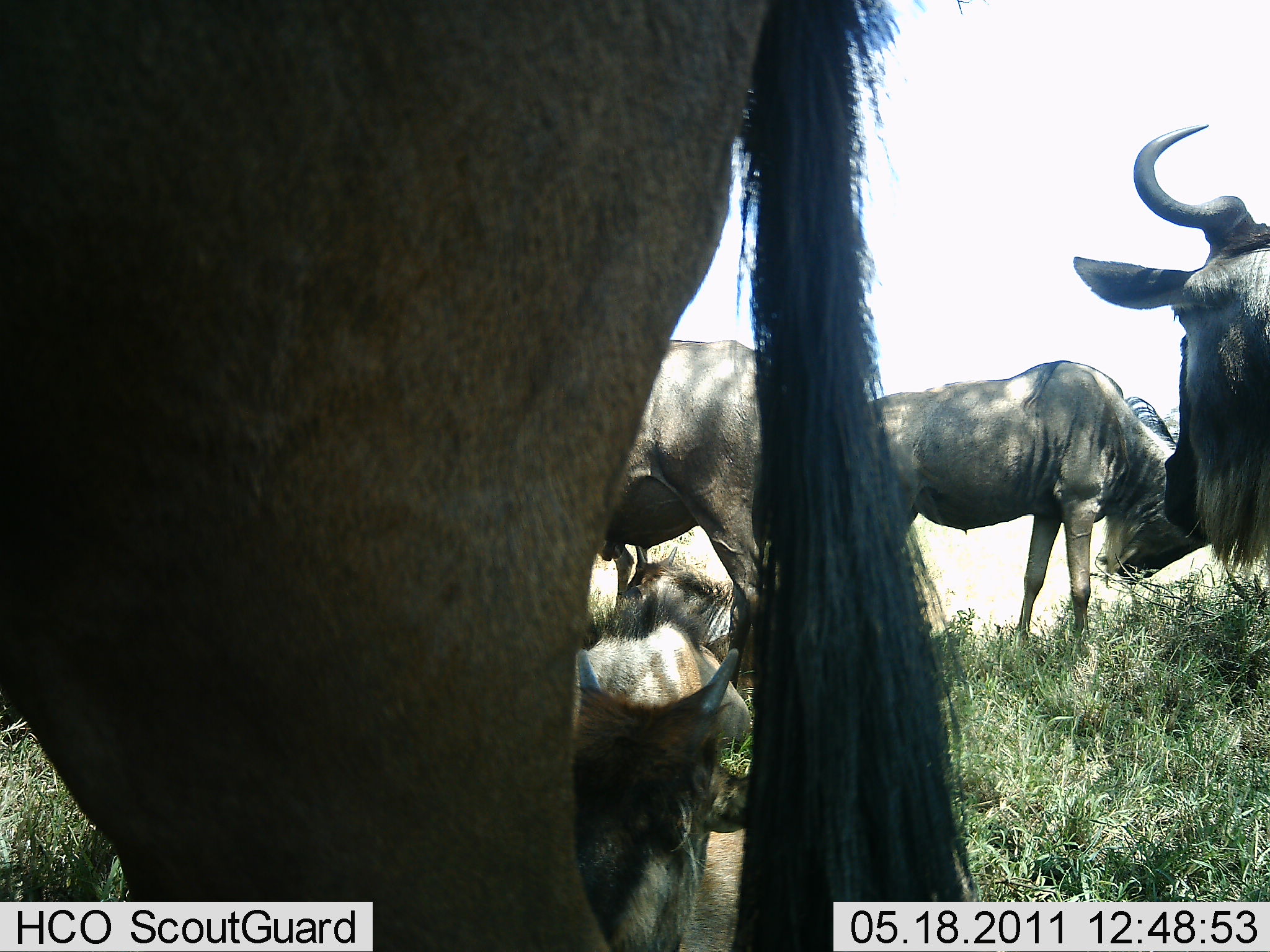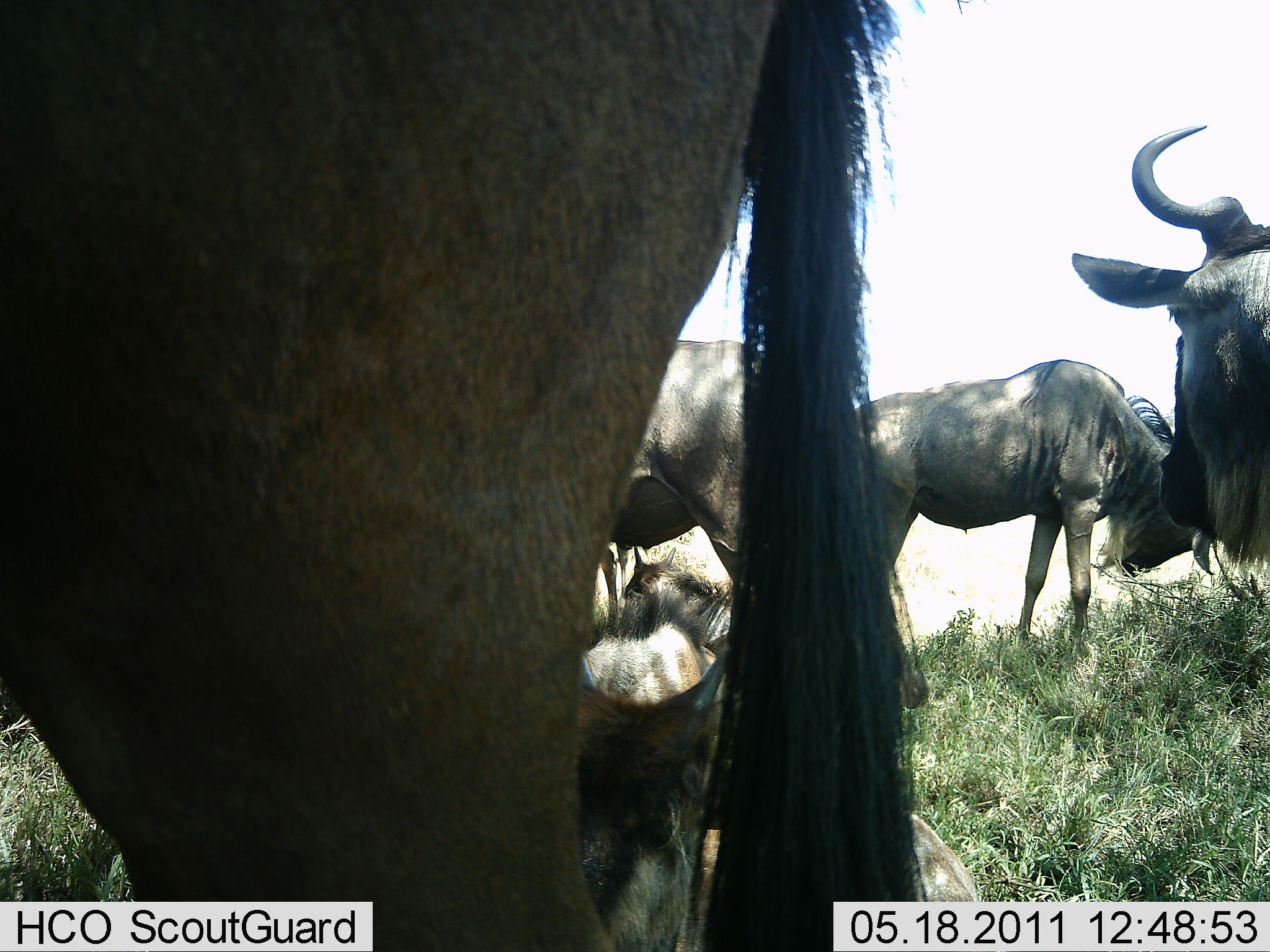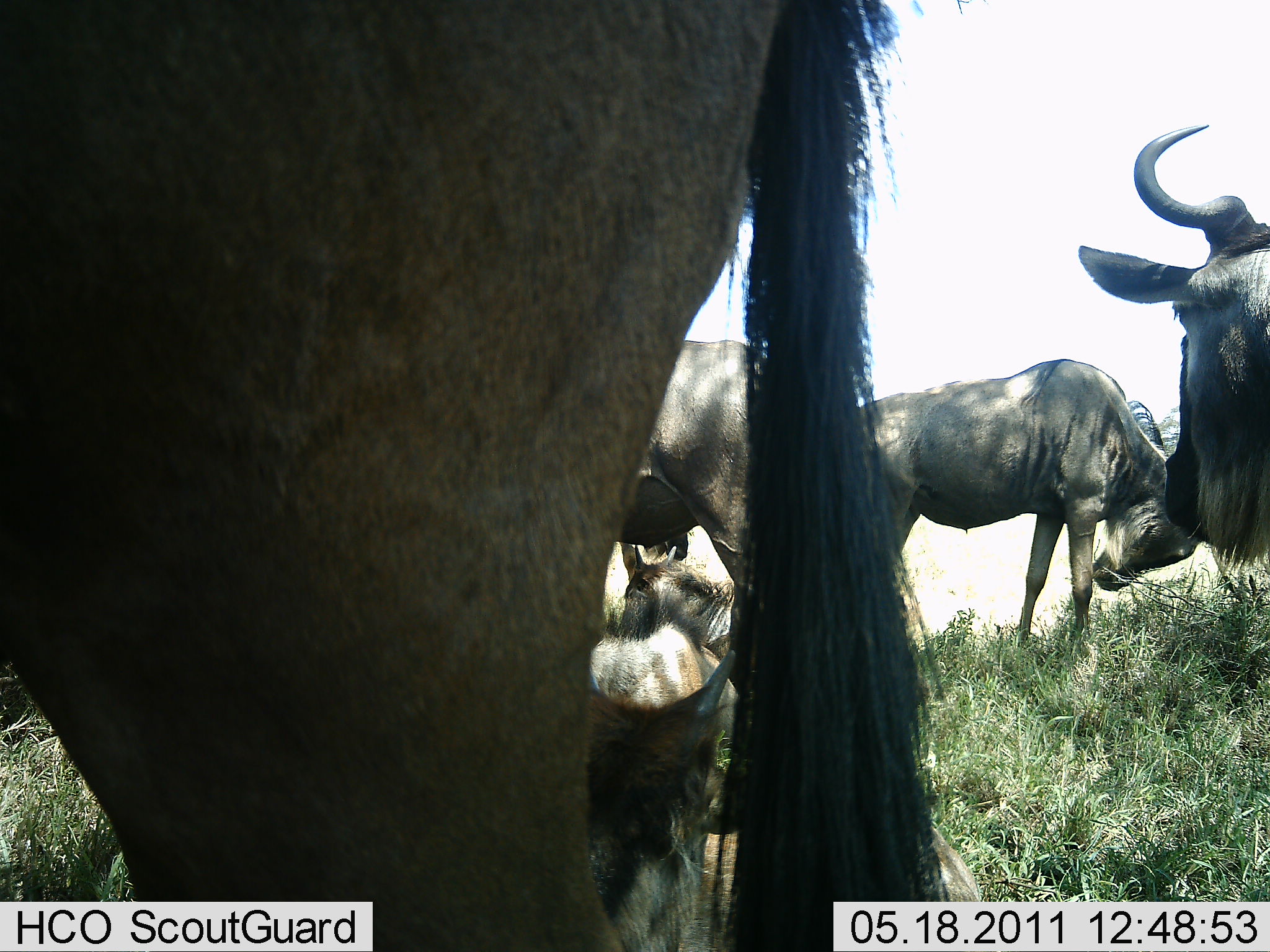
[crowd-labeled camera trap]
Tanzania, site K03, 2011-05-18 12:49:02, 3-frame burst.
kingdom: Animalia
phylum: Chordata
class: Mammalia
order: Artiodactyla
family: Bovidae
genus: Connochaetes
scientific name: Connochaetes taurinus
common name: blue wildebeest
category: wildebeest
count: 6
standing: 91%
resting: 91%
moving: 0%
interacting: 18%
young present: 36%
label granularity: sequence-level